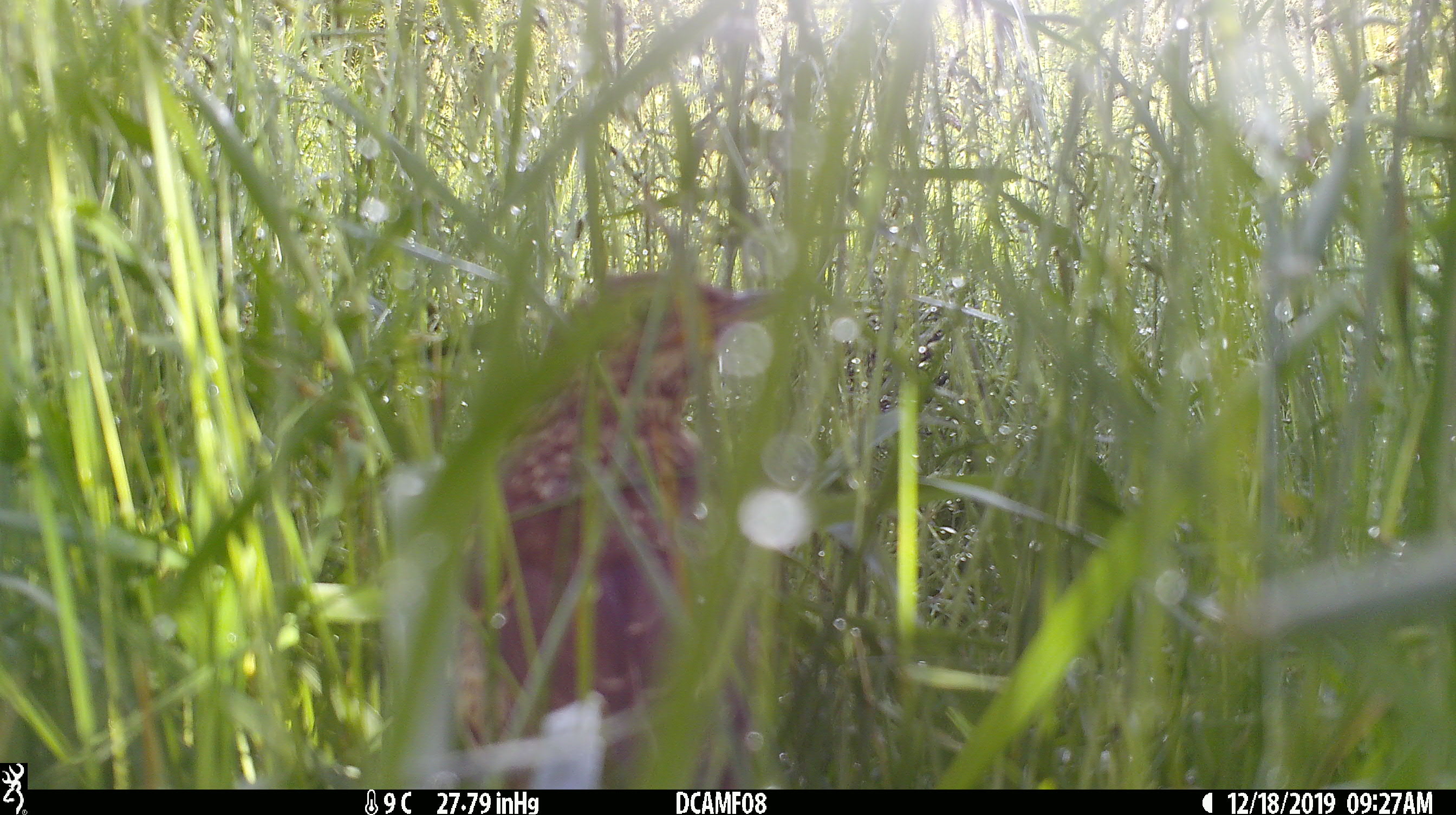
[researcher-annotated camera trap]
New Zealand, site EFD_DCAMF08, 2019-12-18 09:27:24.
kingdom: Animalia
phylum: Chordata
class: Aves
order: Passeriformes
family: Turdidae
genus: Turdus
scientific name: Turdus merula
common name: eurasian blackbird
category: blackbird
Blackbird (eurasian blackbird) (Turdus merula).